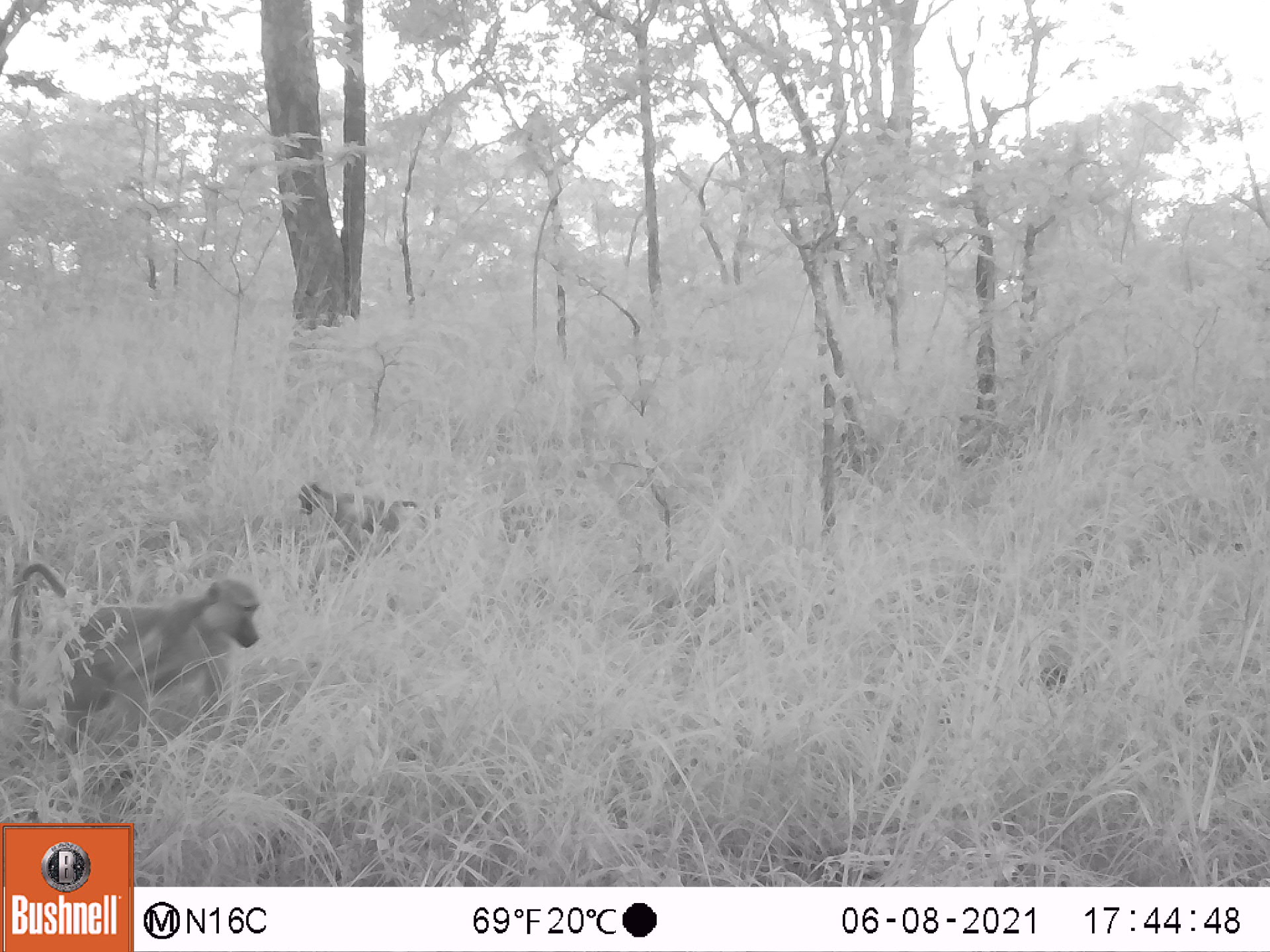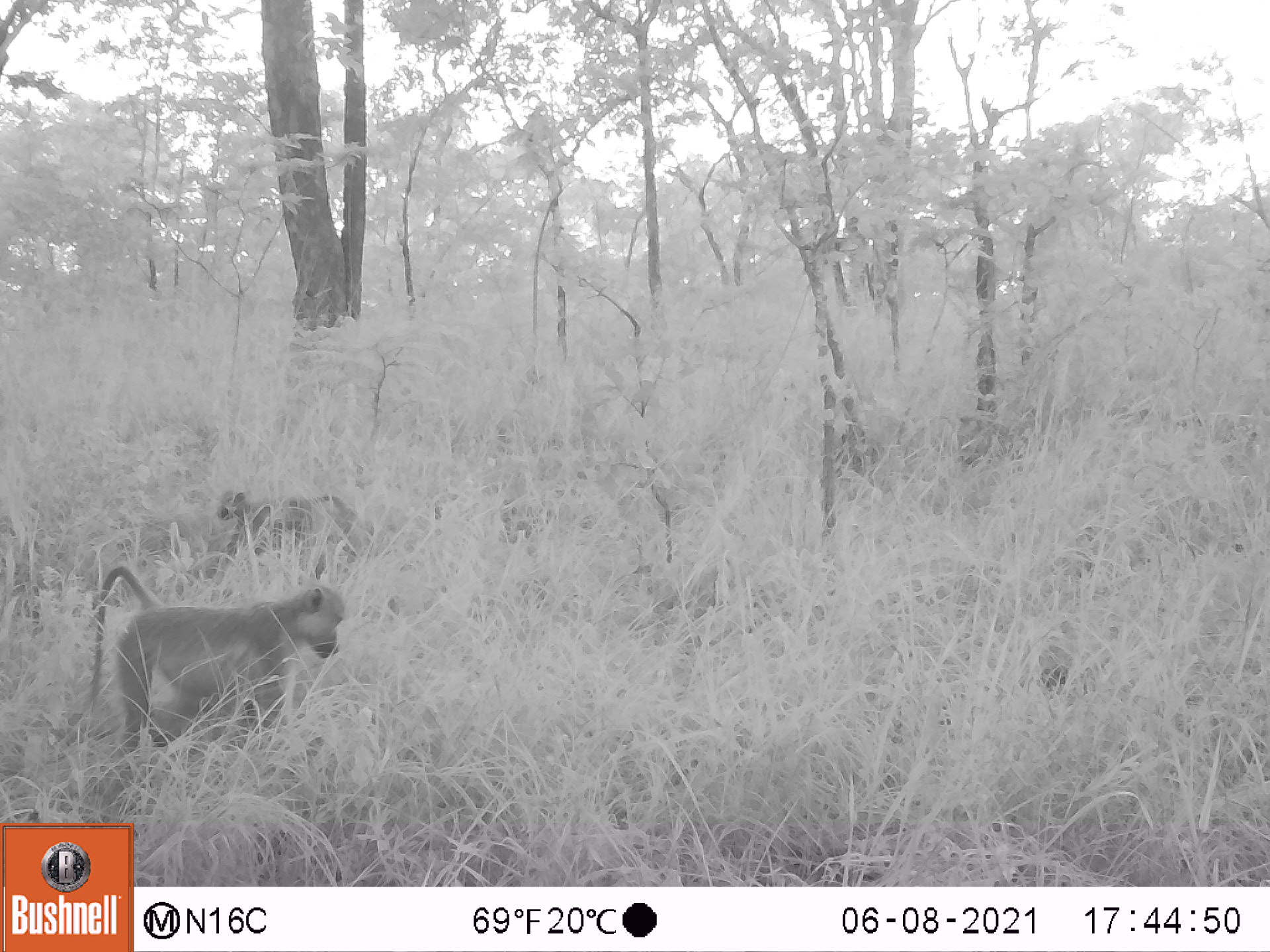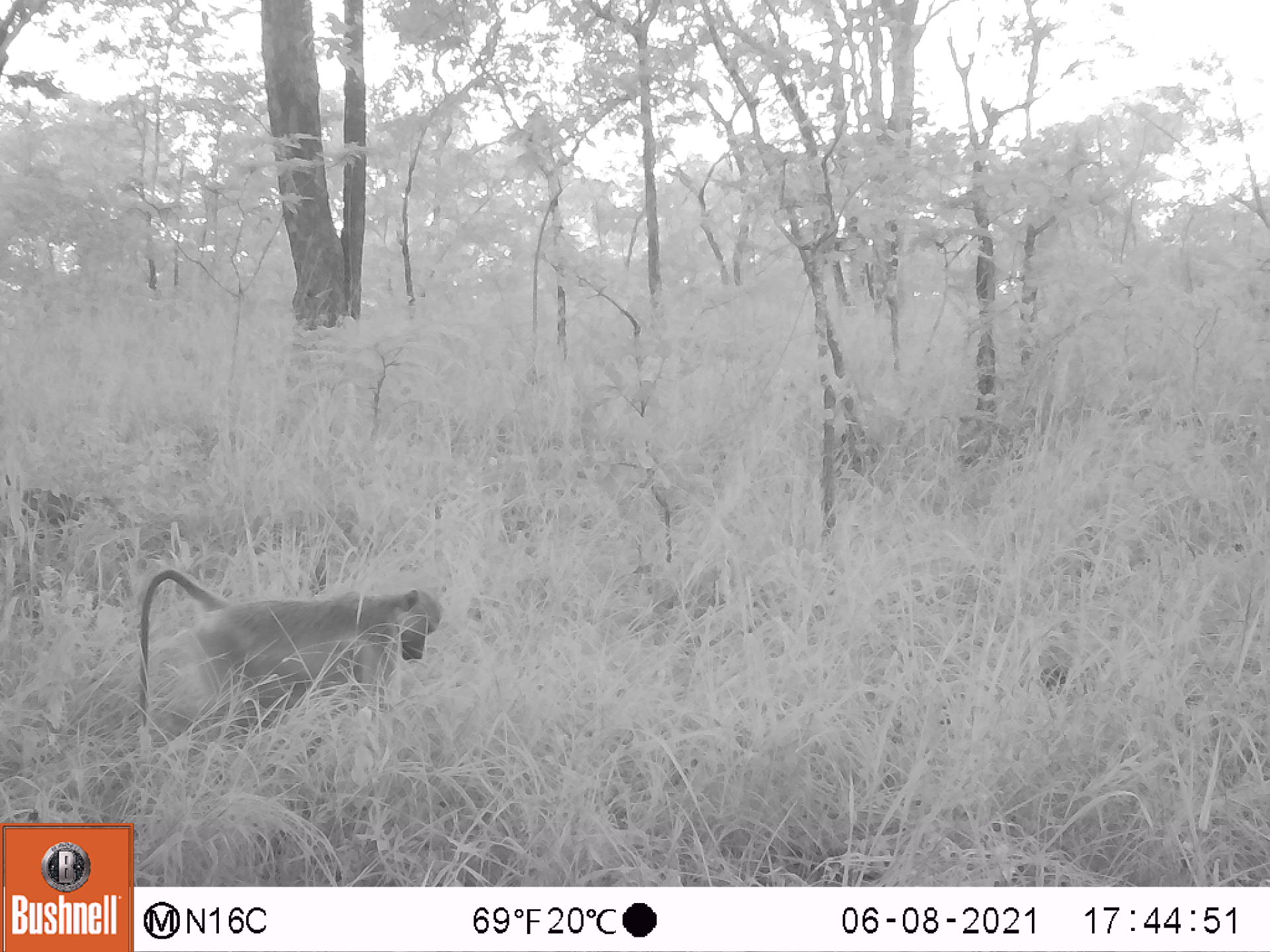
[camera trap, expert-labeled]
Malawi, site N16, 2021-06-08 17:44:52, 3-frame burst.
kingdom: Animalia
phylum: Chordata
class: Mammalia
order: Primates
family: Cercopithecidae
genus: Papio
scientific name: Papio cynocephalus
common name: yellow baboon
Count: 2.